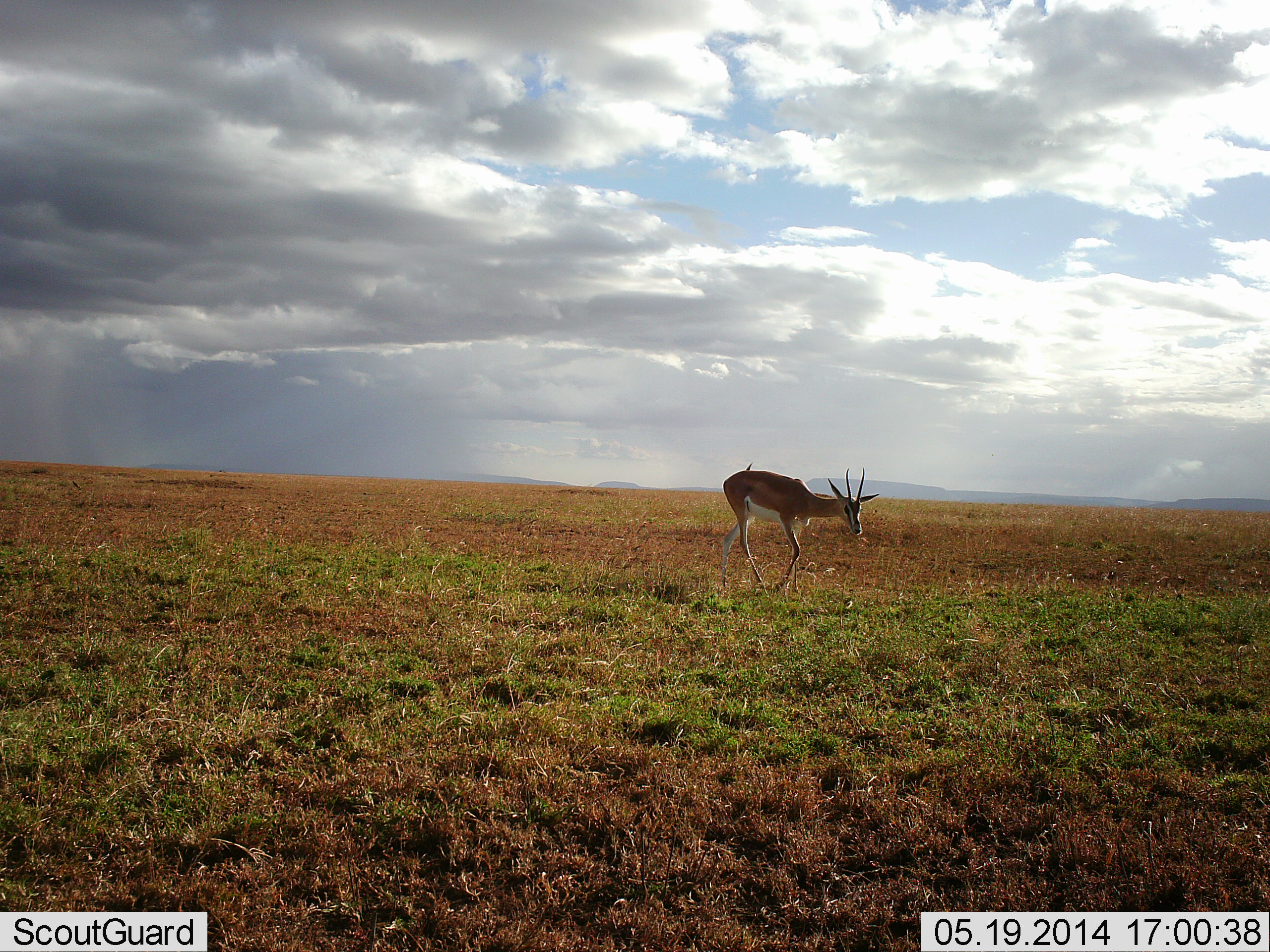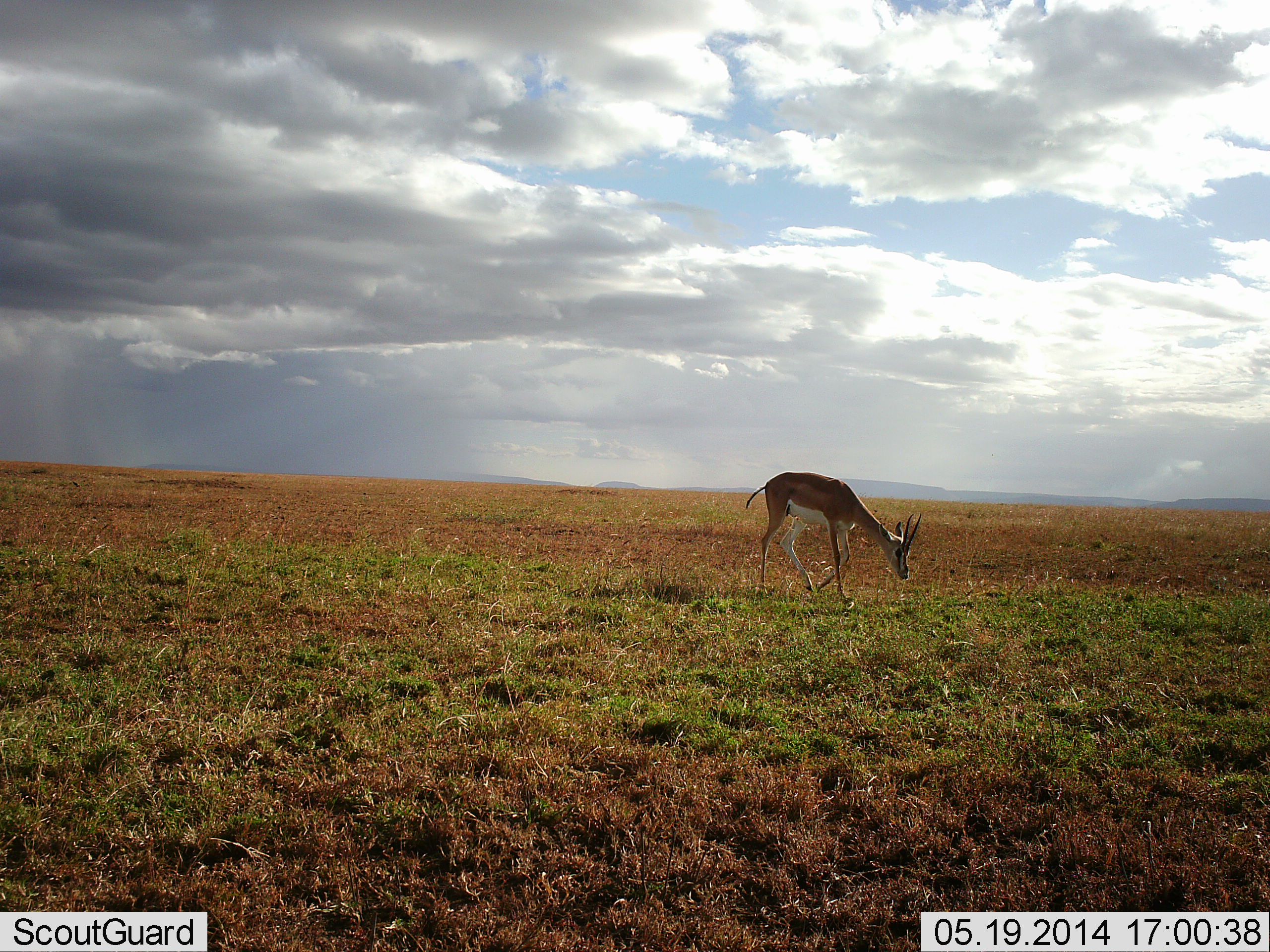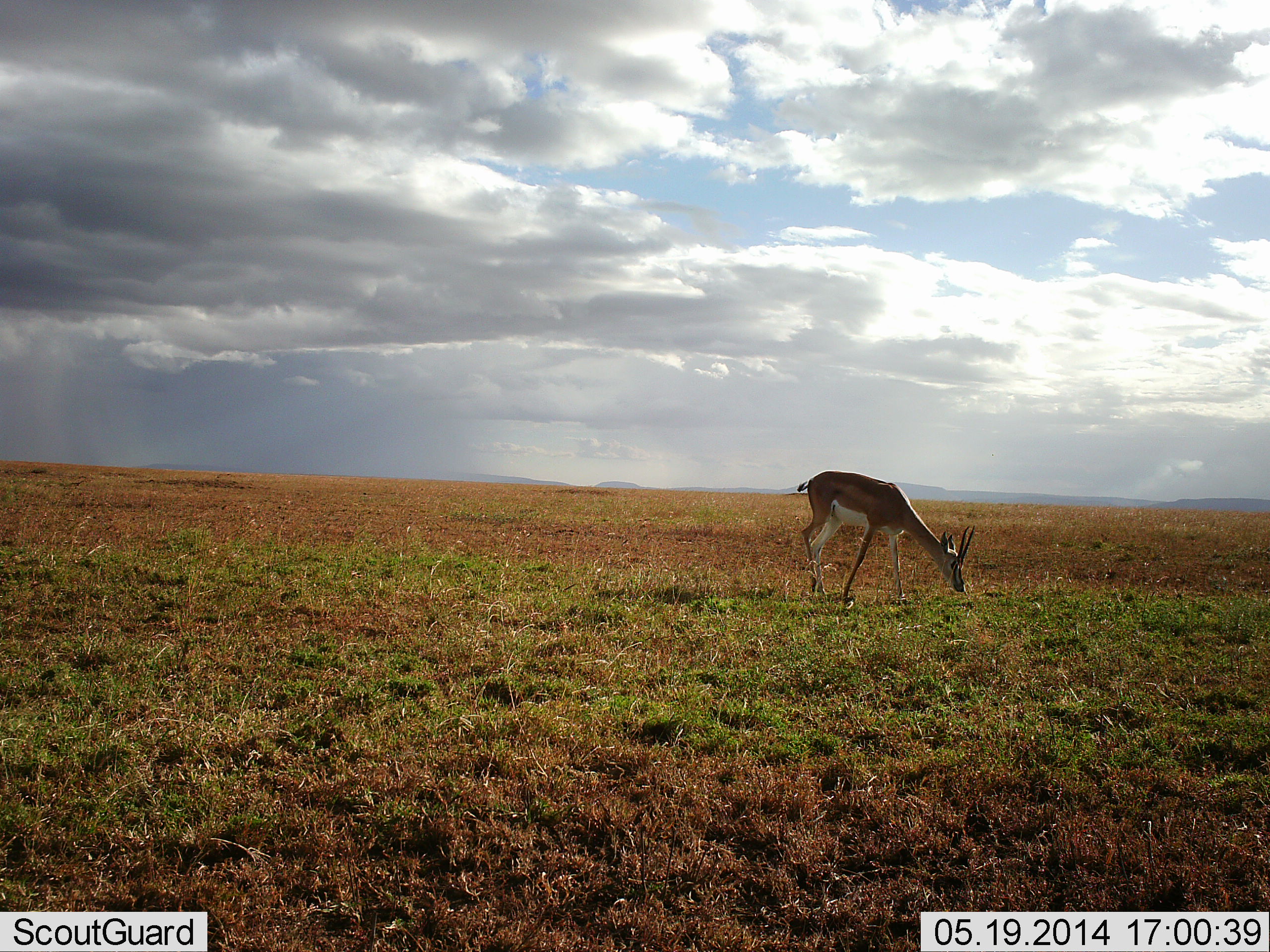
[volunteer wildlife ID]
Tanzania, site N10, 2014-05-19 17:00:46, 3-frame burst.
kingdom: Animalia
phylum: Chordata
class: Mammalia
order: Artiodactyla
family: Bovidae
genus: Nanger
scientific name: Nanger granti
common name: grant's gazelle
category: gazellegrants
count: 1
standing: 0%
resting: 0%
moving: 100%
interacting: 0%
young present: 0%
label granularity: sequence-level